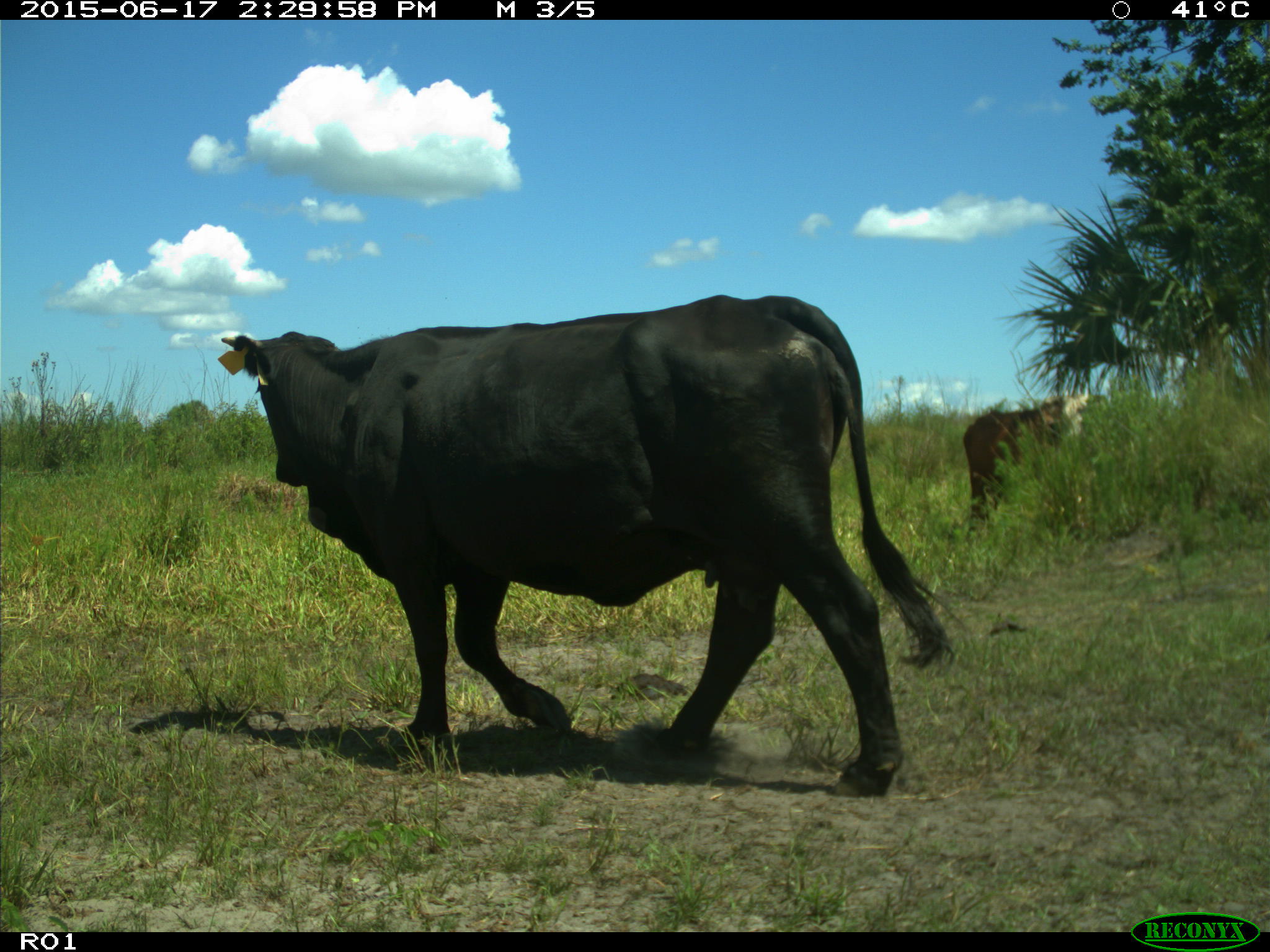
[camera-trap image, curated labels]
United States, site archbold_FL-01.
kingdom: Animalia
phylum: Chordata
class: Mammalia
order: Artiodactyla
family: Bovidae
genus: Bos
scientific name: Bos taurus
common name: domestic cow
Bos taurus (domestic cow).